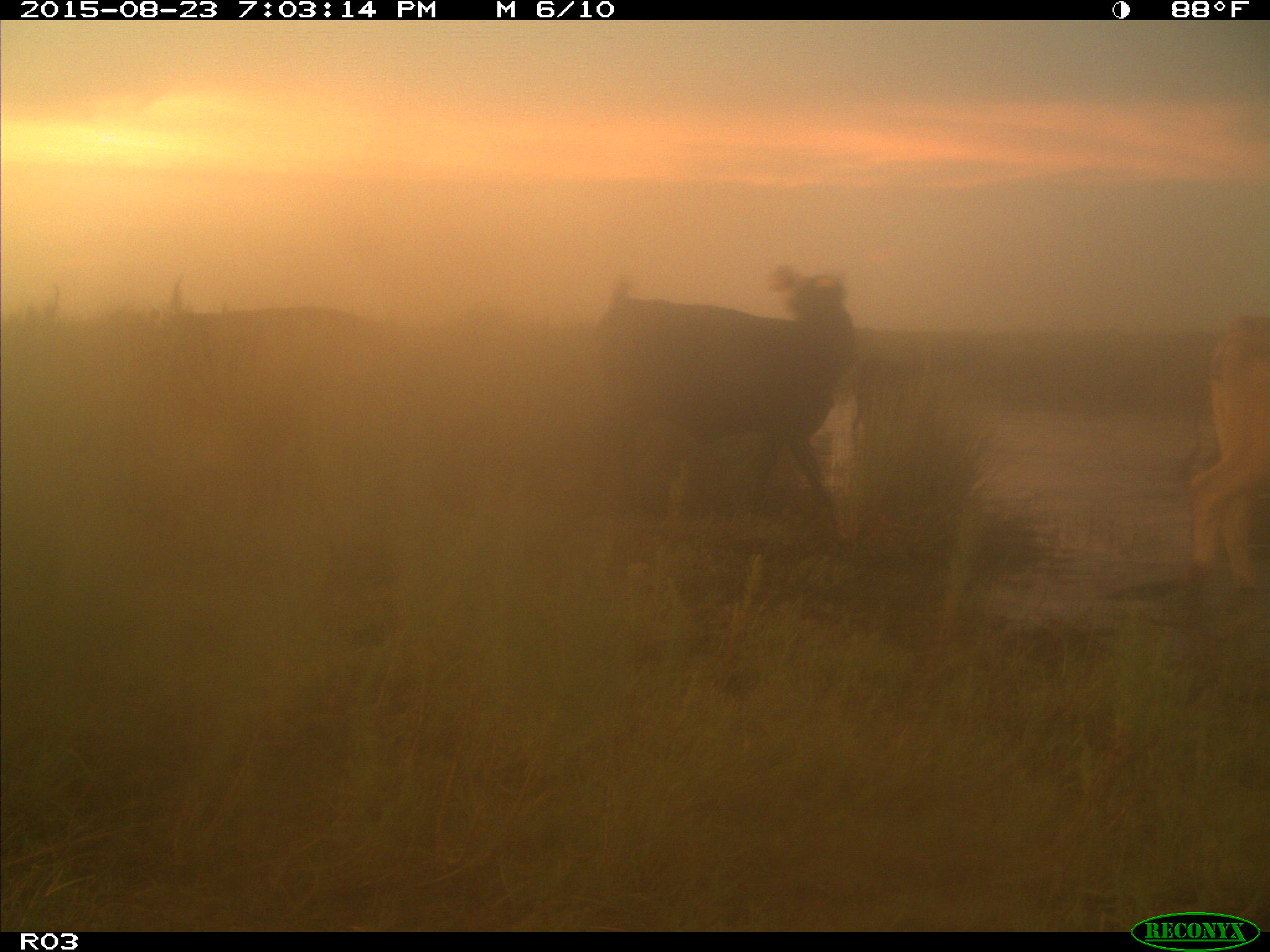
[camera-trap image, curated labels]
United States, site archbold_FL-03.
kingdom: Animalia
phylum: Chordata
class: Mammalia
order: Artiodactyla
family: Bovidae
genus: Bos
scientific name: Bos taurus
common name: domestic cow